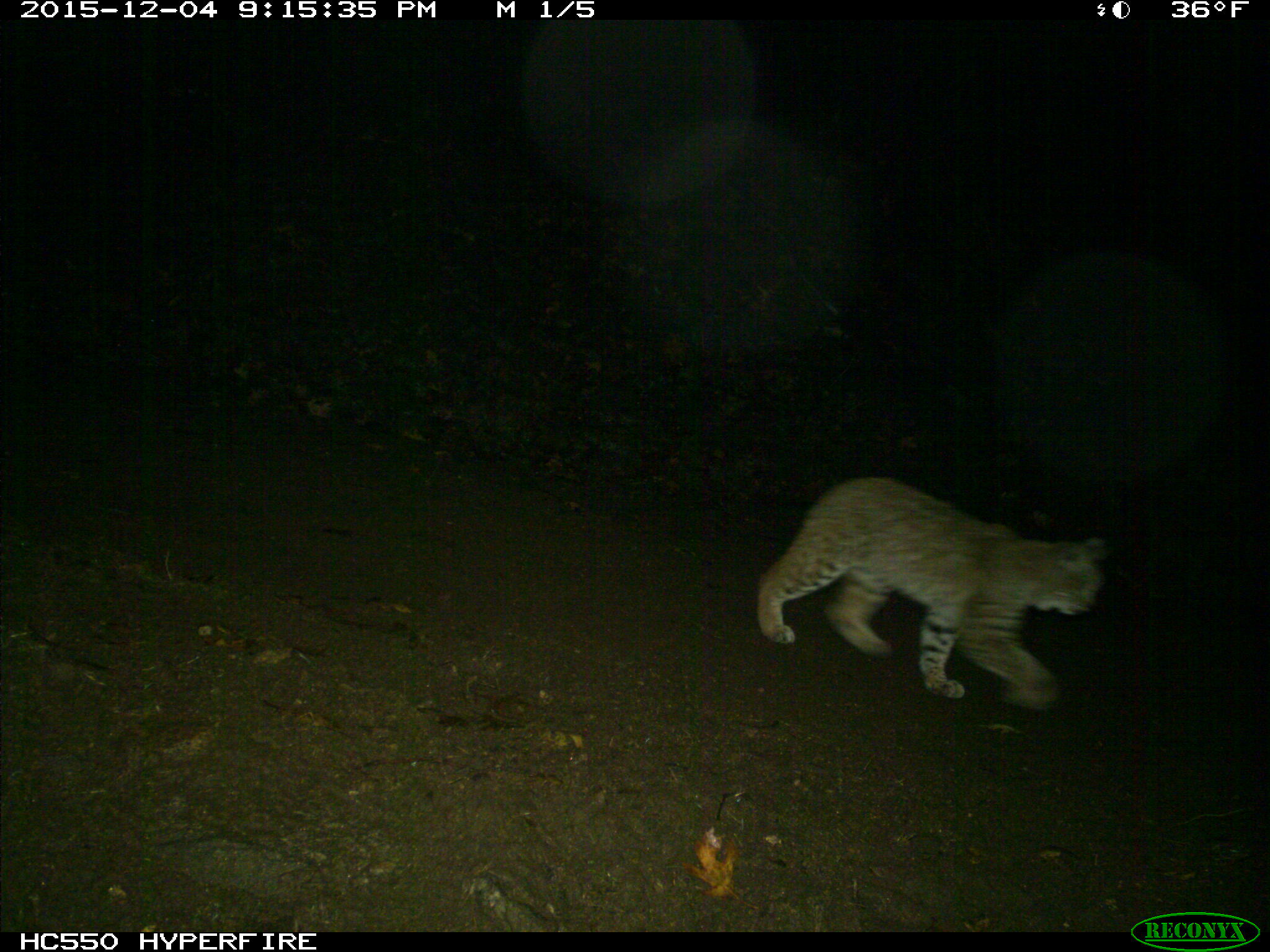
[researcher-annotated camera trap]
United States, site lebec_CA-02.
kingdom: Animalia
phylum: Chordata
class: Mammalia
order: Carnivora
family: Felidae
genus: Lynx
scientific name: Lynx rufus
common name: bobcat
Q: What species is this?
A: Lynx rufus (bobcat).